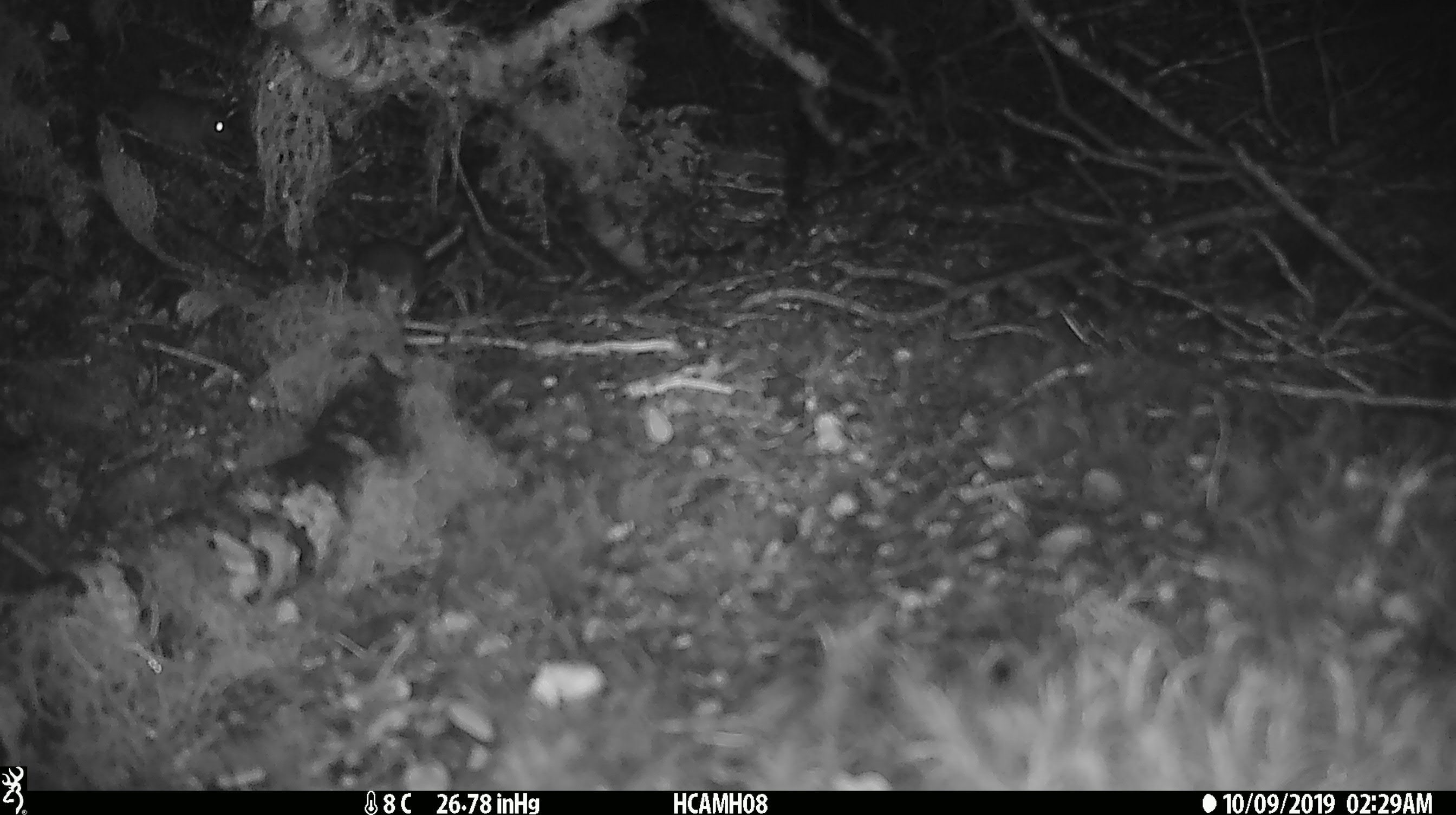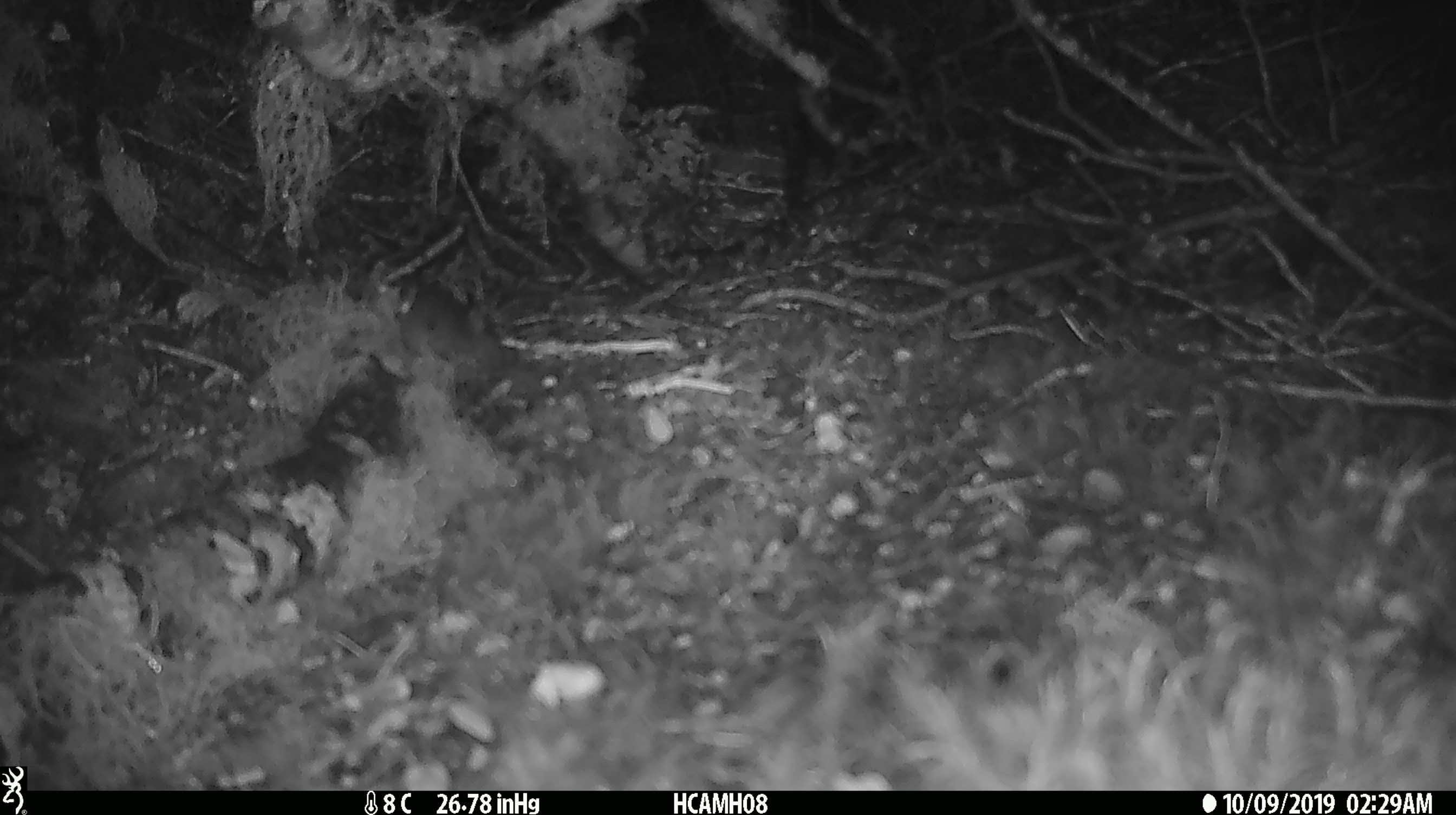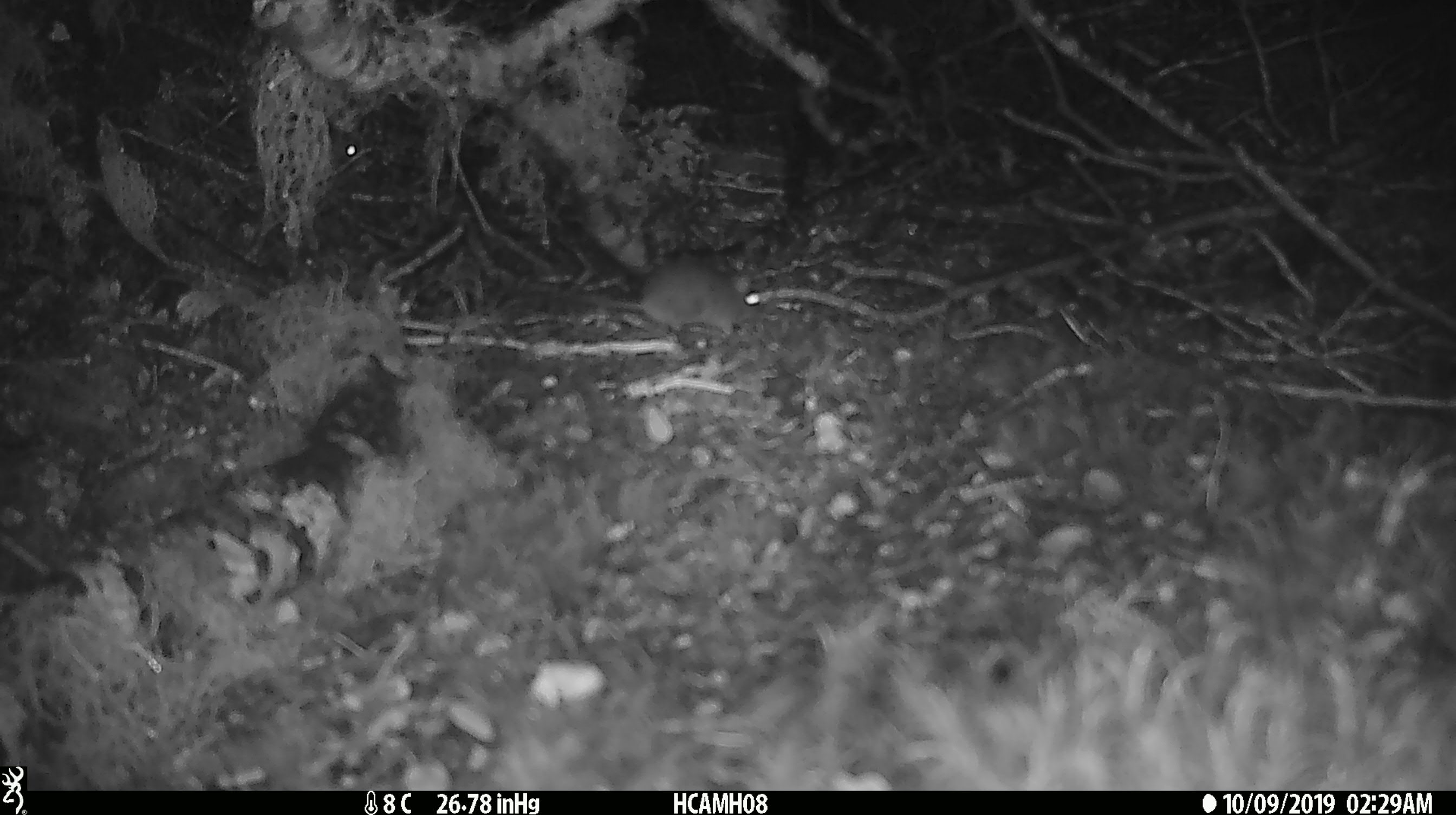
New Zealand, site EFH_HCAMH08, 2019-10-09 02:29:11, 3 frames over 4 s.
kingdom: Animalia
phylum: Chordata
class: Mammalia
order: Rodentia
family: Muridae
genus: Mus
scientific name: Mus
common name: mouse